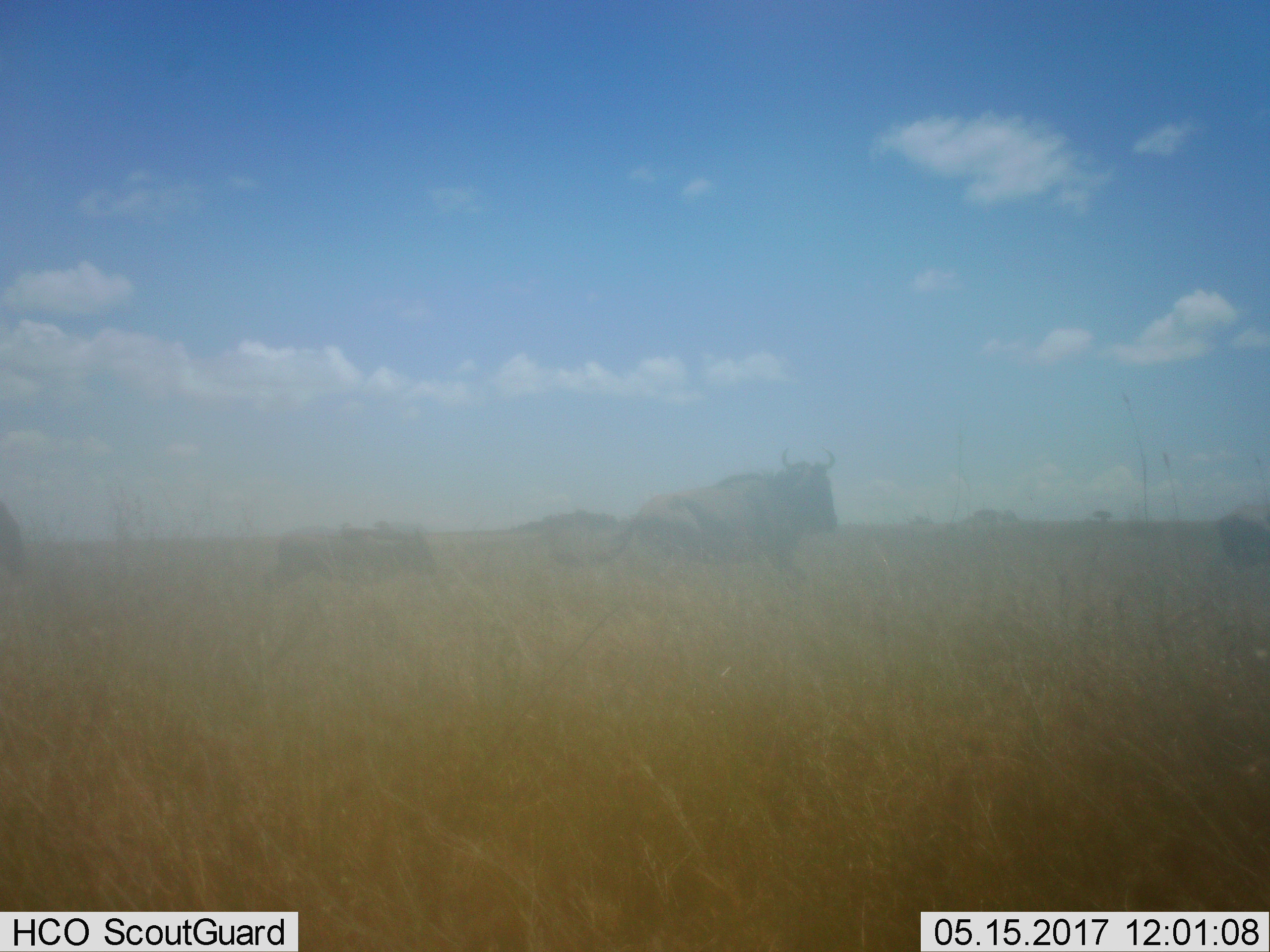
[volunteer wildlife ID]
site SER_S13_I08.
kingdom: Animalia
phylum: Chordata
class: Mammalia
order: Artiodactyla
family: Bovidae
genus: Connochaetes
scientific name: Connochaetes taurinus taurinus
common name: blue wildebeest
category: wildebeestblue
Wildebeestblue (blue wildebeest) (Connochaetes taurinus taurinus), count 4. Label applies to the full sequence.